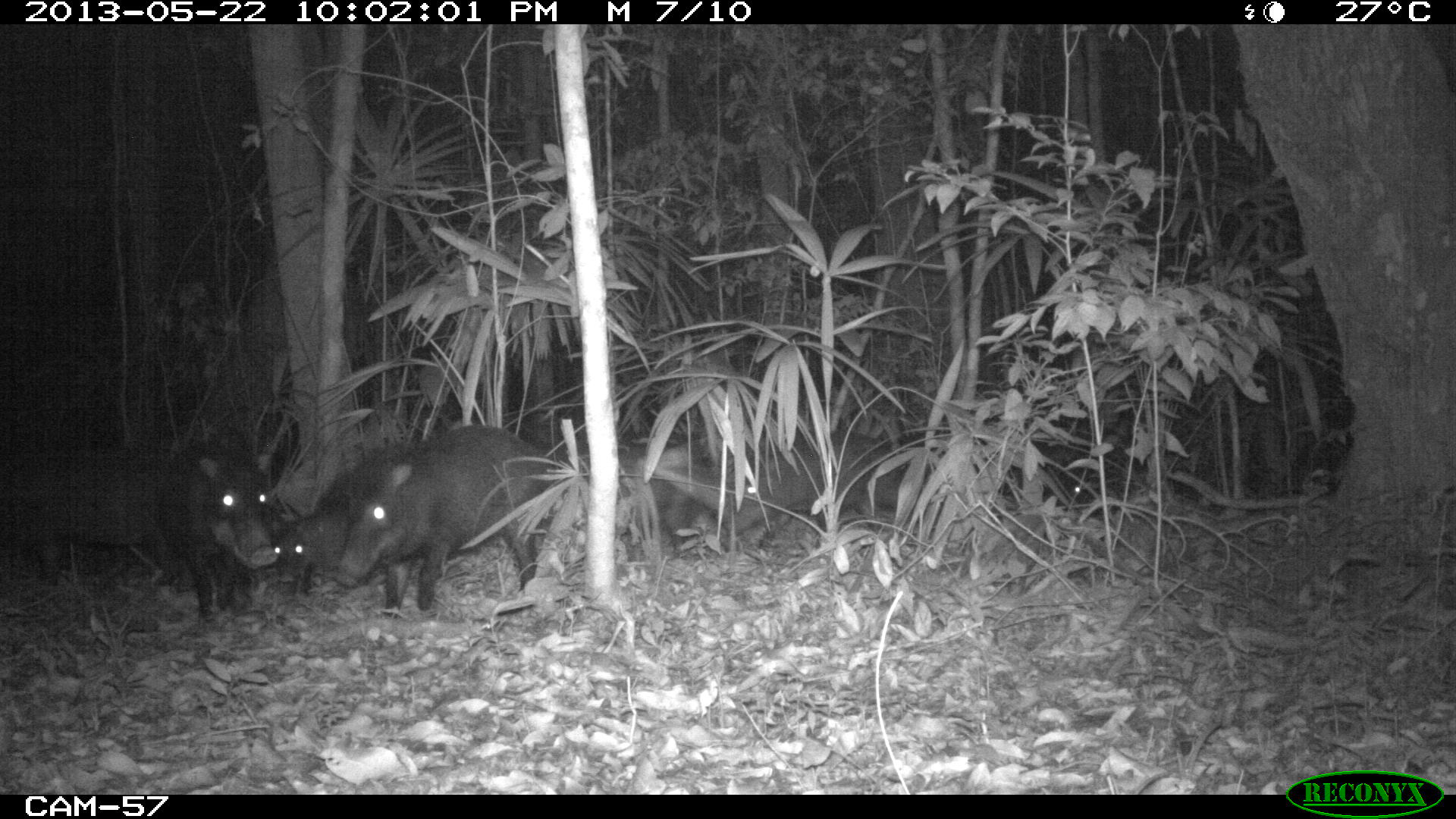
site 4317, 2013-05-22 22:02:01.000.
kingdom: Animalia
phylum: Chordata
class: Mammalia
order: Artiodactyla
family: Tayassuidae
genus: Tayassu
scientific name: Tayassu pecari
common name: white-lipped peccary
Tayassu pecari (white-lipped peccary), count 20.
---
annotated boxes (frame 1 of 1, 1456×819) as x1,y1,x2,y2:
tayassu pecari: 3,440,282,624; 335,426,570,617; 664,433,932,553; 273,443,407,592; 1007,459,1093,512